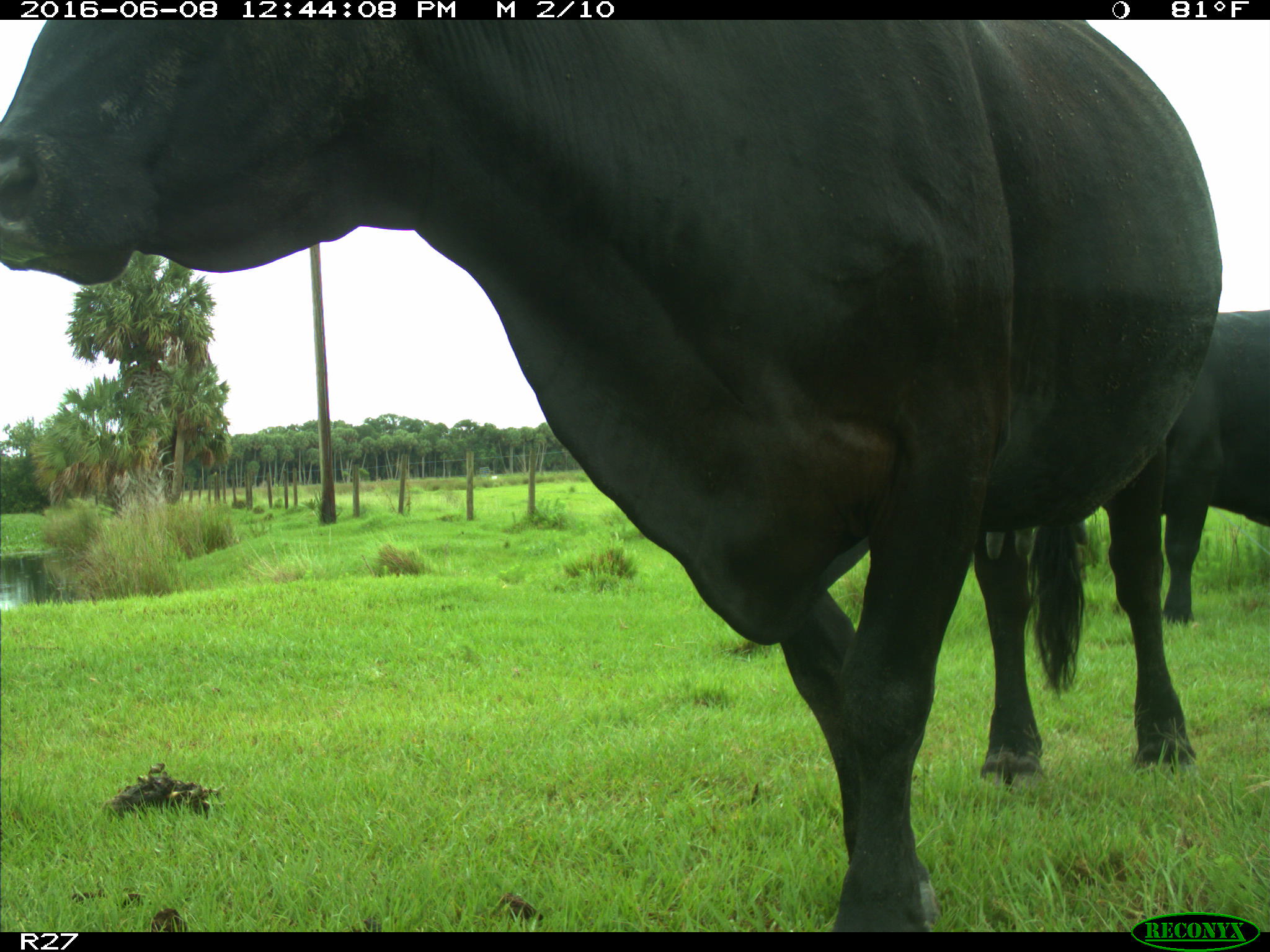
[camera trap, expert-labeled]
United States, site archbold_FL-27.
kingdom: Animalia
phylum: Chordata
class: Mammalia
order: Artiodactyla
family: Bovidae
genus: Bos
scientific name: Bos taurus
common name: domestic cow